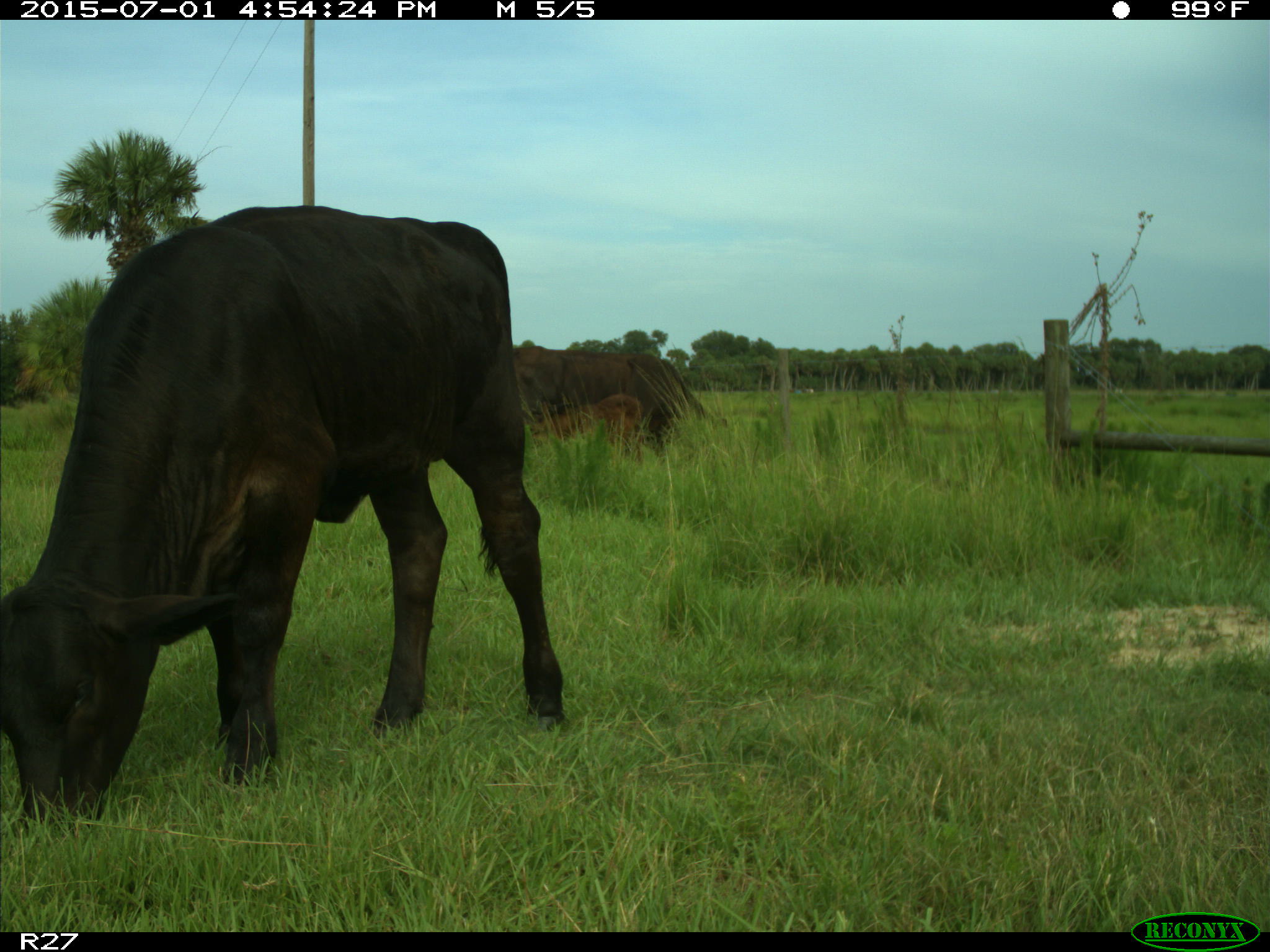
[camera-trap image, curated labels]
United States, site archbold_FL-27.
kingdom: Animalia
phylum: Chordata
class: Mammalia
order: Artiodactyla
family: Bovidae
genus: Bos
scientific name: Bos taurus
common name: domestic cow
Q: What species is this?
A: Bos taurus (domestic cow).